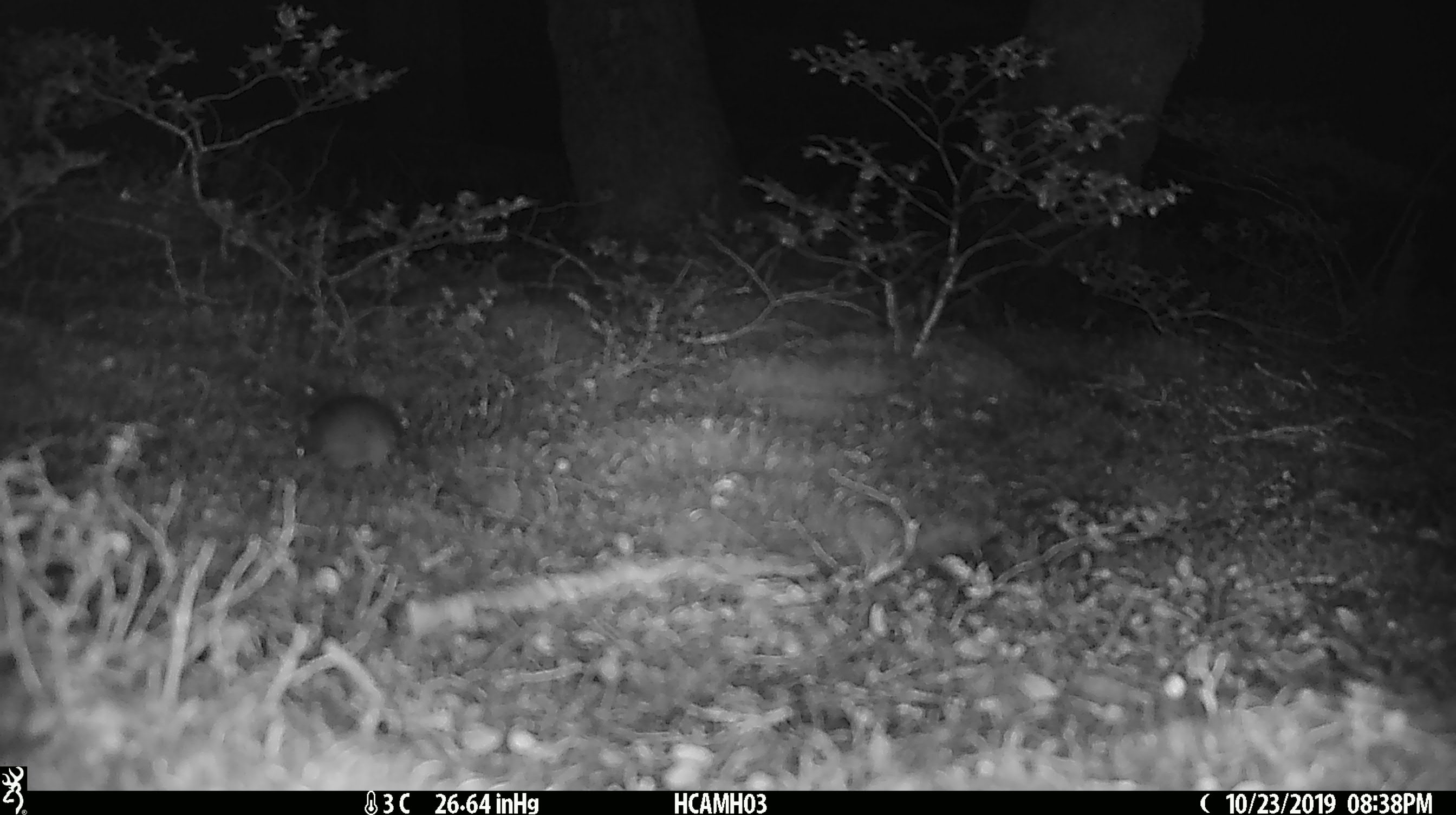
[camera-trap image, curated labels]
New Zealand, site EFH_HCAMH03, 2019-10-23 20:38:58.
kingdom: Animalia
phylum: Chordata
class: Mammalia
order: Rodentia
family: Muridae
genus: Mus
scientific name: Mus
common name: mouse